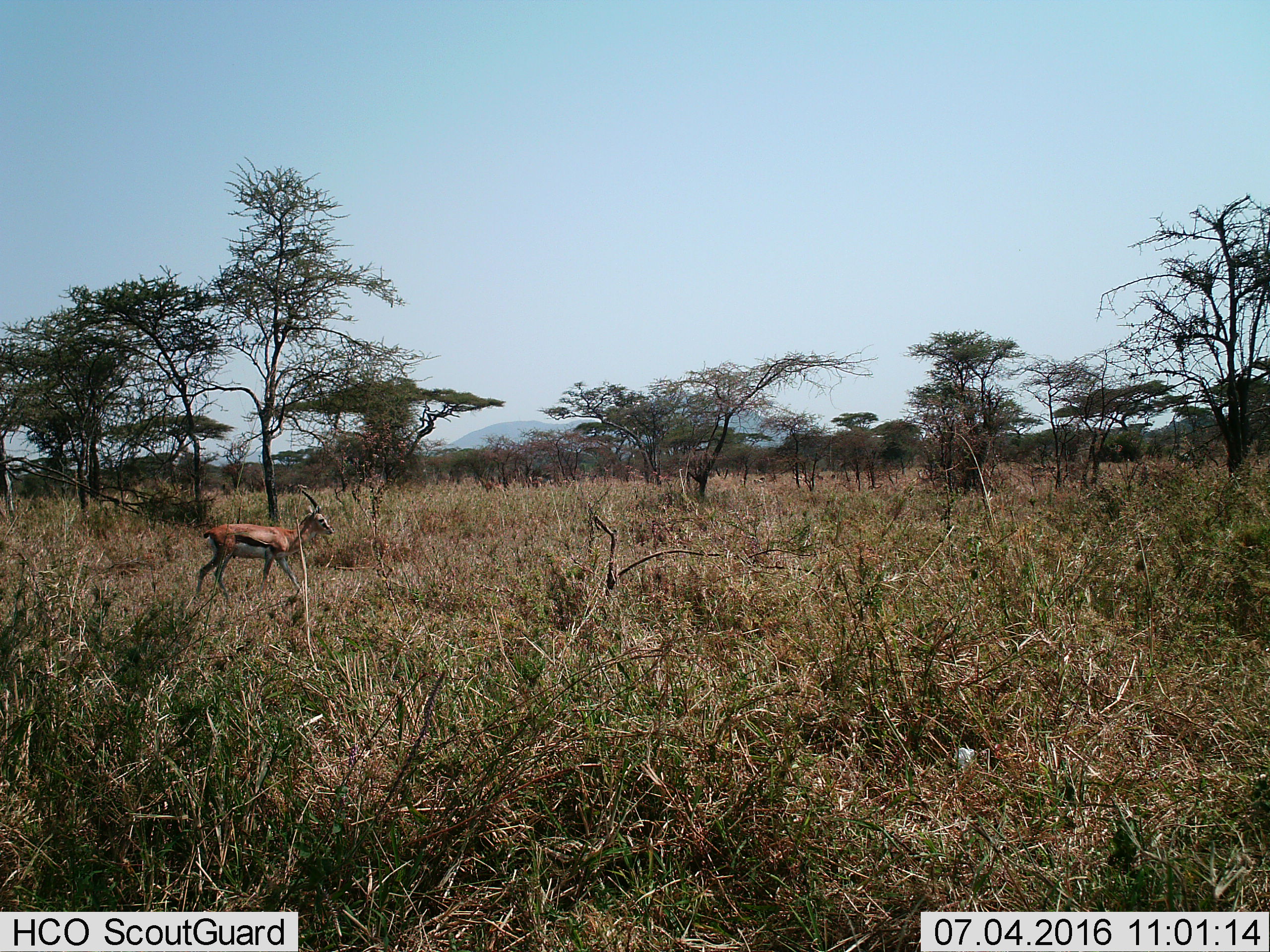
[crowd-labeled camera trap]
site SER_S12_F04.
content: unidentified animal